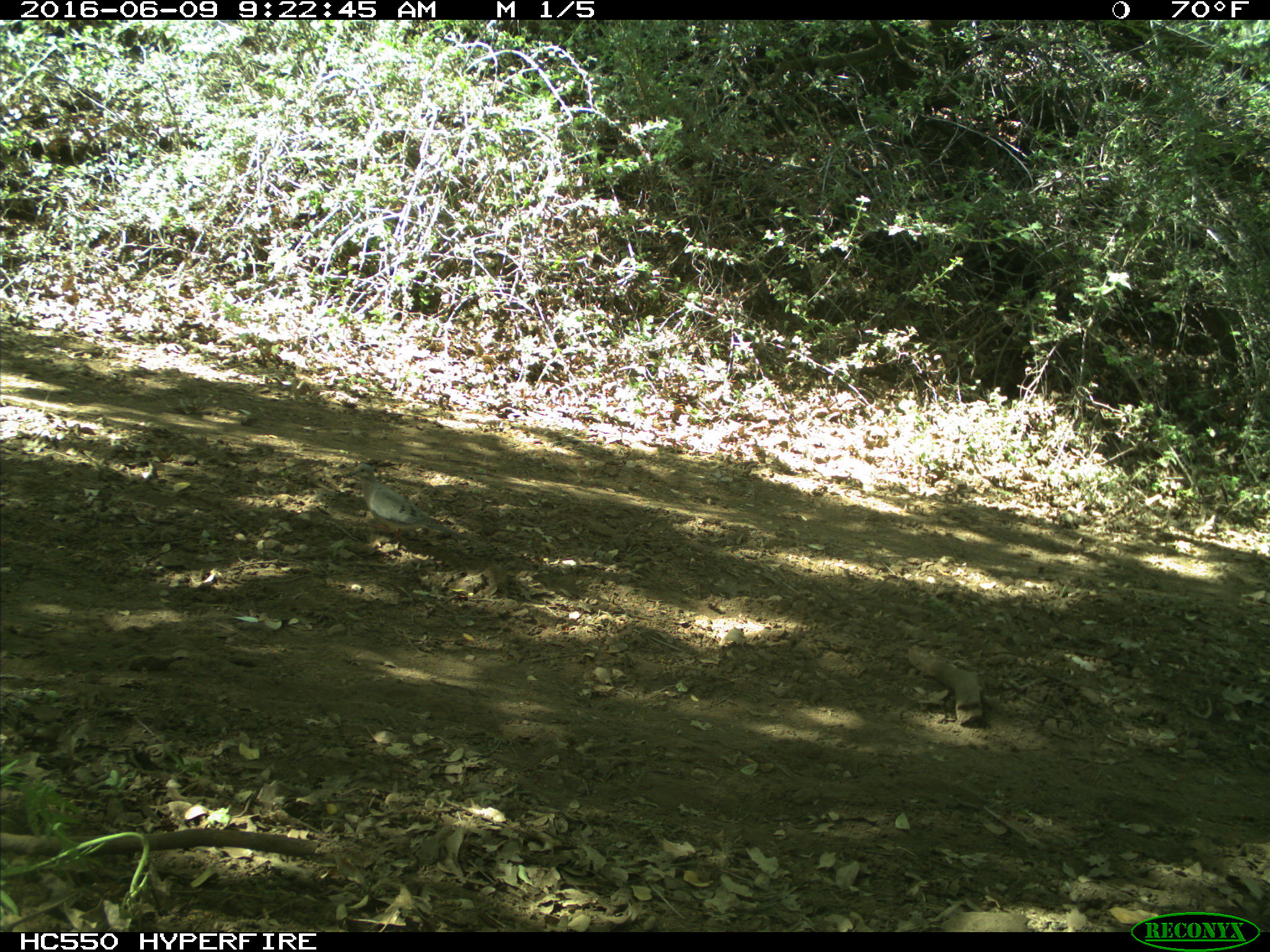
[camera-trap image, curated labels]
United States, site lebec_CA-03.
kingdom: Animalia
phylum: Chordata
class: Aves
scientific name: Aves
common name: birds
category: unidentified bird